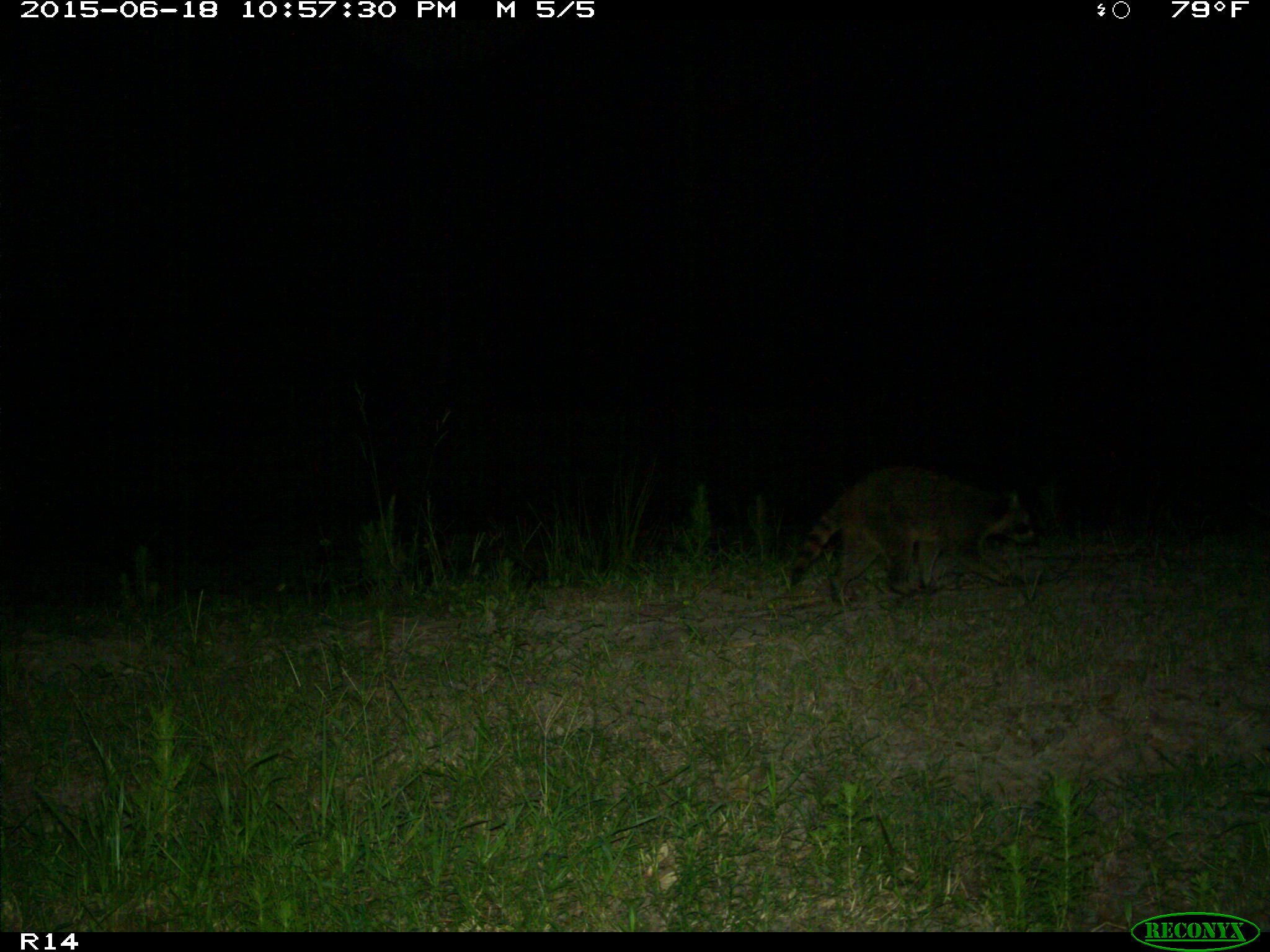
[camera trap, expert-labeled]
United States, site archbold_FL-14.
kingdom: Animalia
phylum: Chordata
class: Mammalia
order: Carnivora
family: Procyonidae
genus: Procyon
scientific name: Procyon lotor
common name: common raccoon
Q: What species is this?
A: Procyon lotor (common raccoon).